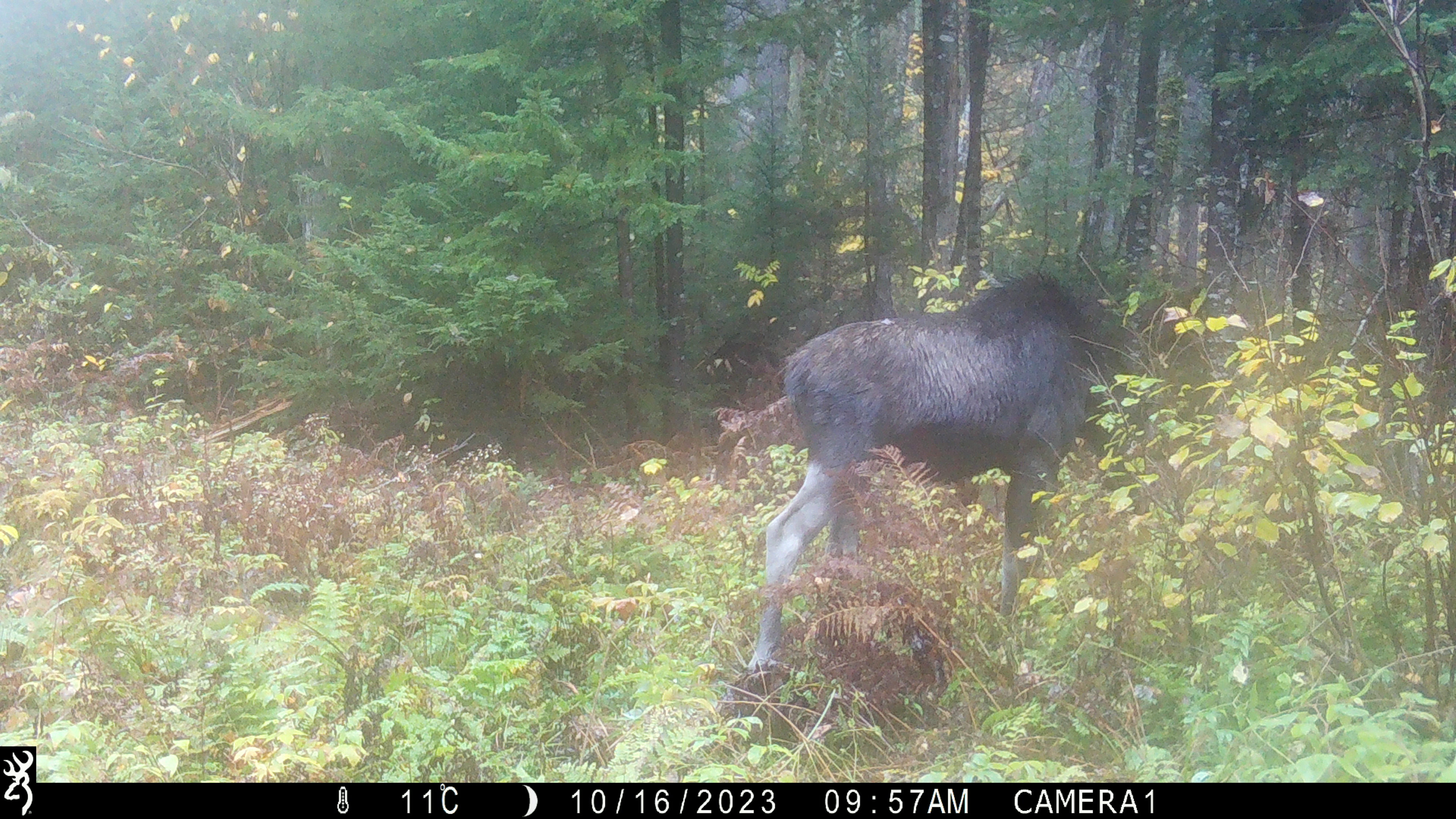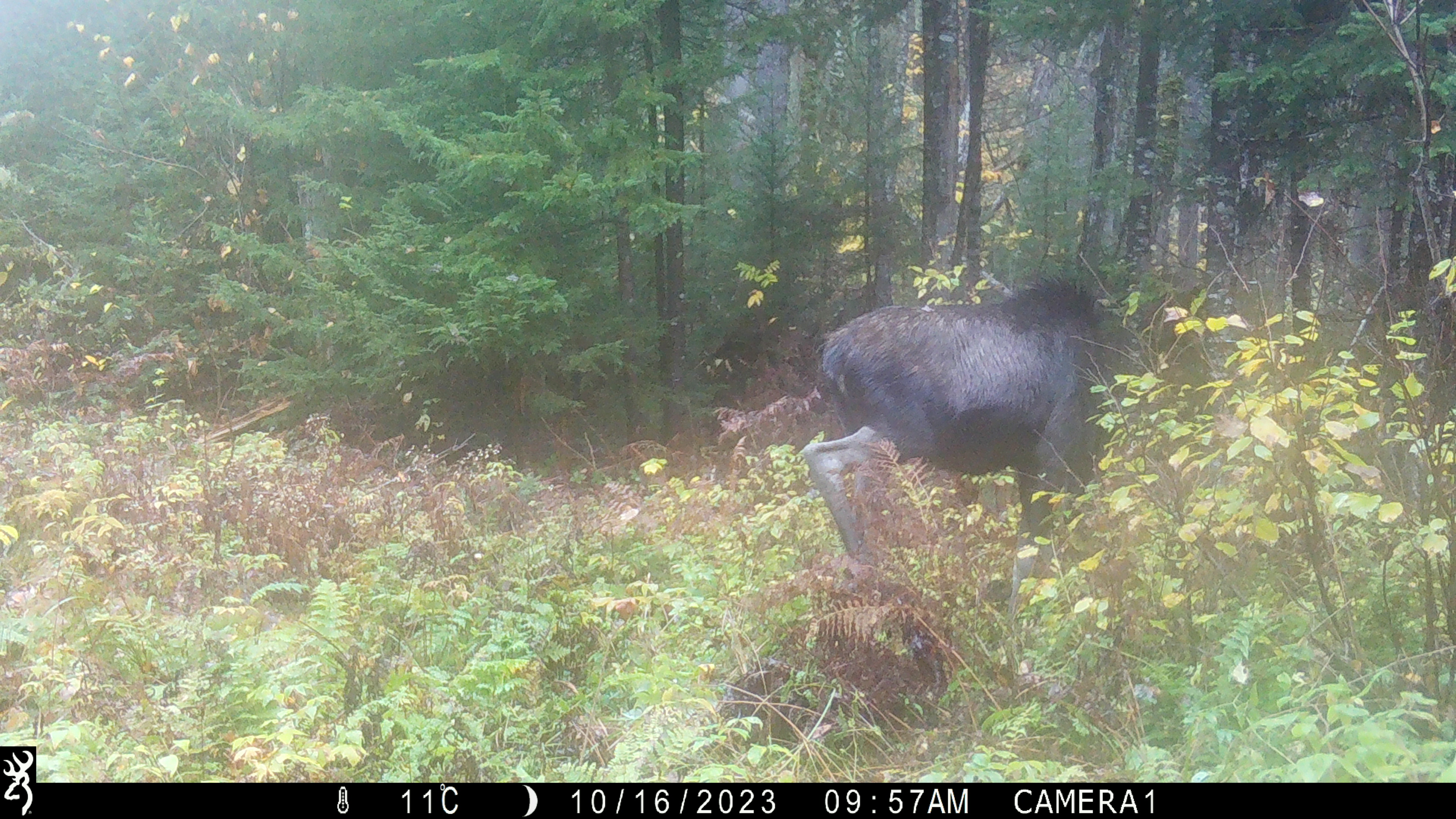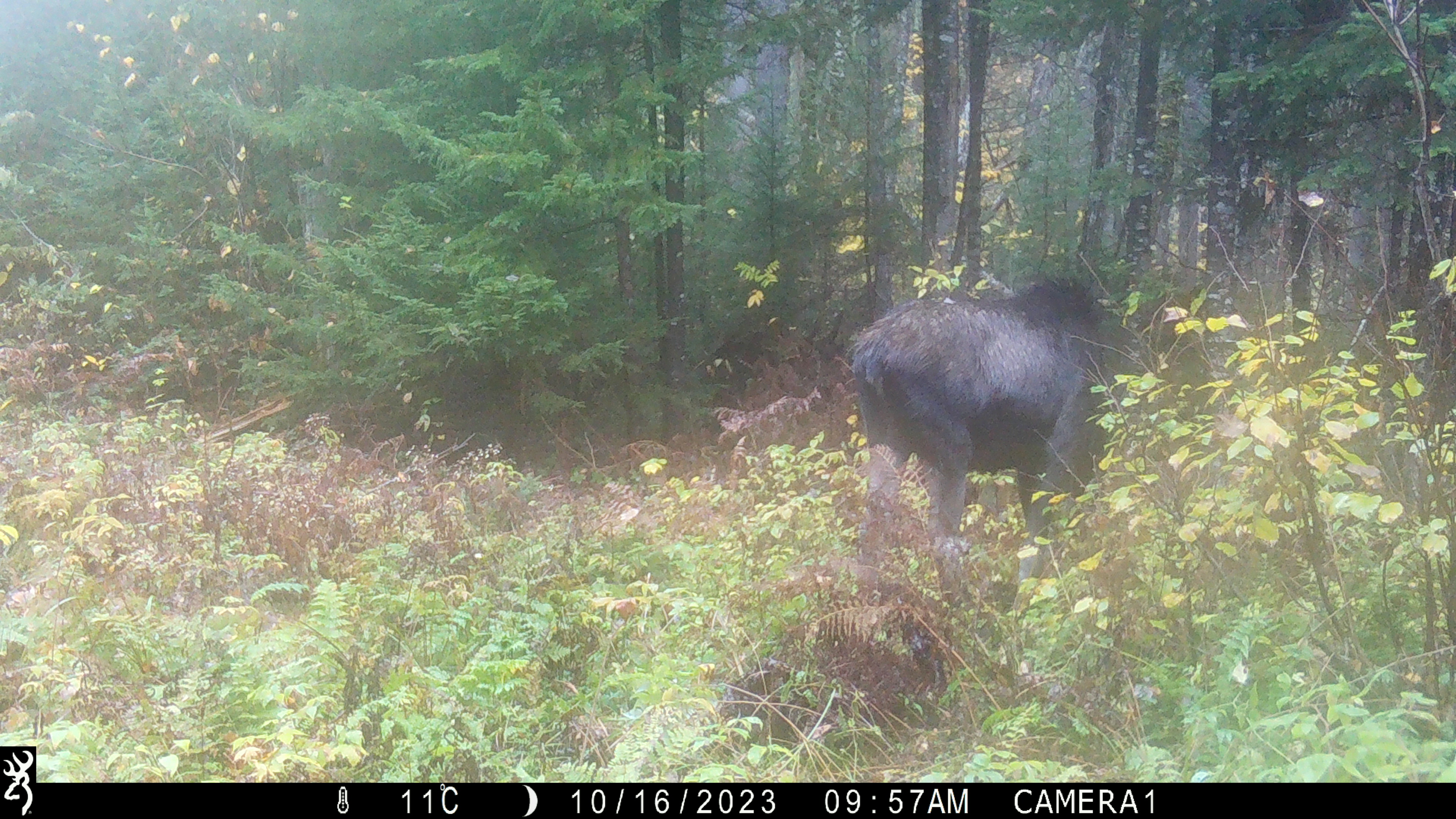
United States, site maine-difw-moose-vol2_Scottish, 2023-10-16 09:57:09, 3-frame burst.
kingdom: Animalia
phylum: Chordata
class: Mammalia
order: Artiodactyla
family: Cervidae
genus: Alces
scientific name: Alces alces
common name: moose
Moose (Alces alces).